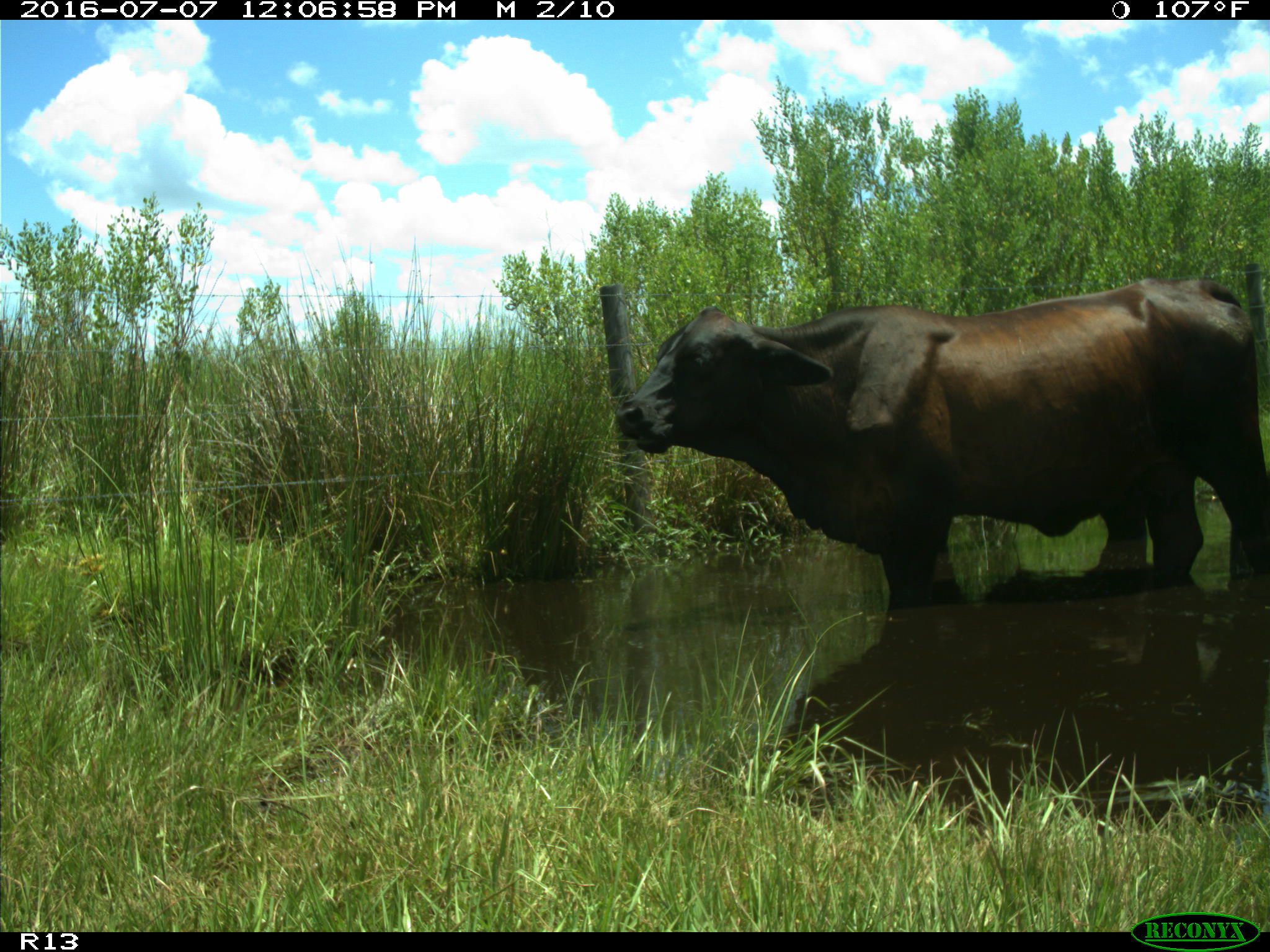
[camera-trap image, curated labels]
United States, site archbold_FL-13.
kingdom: Animalia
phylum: Chordata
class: Mammalia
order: Artiodactyla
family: Bovidae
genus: Bos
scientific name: Bos taurus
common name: domestic cow